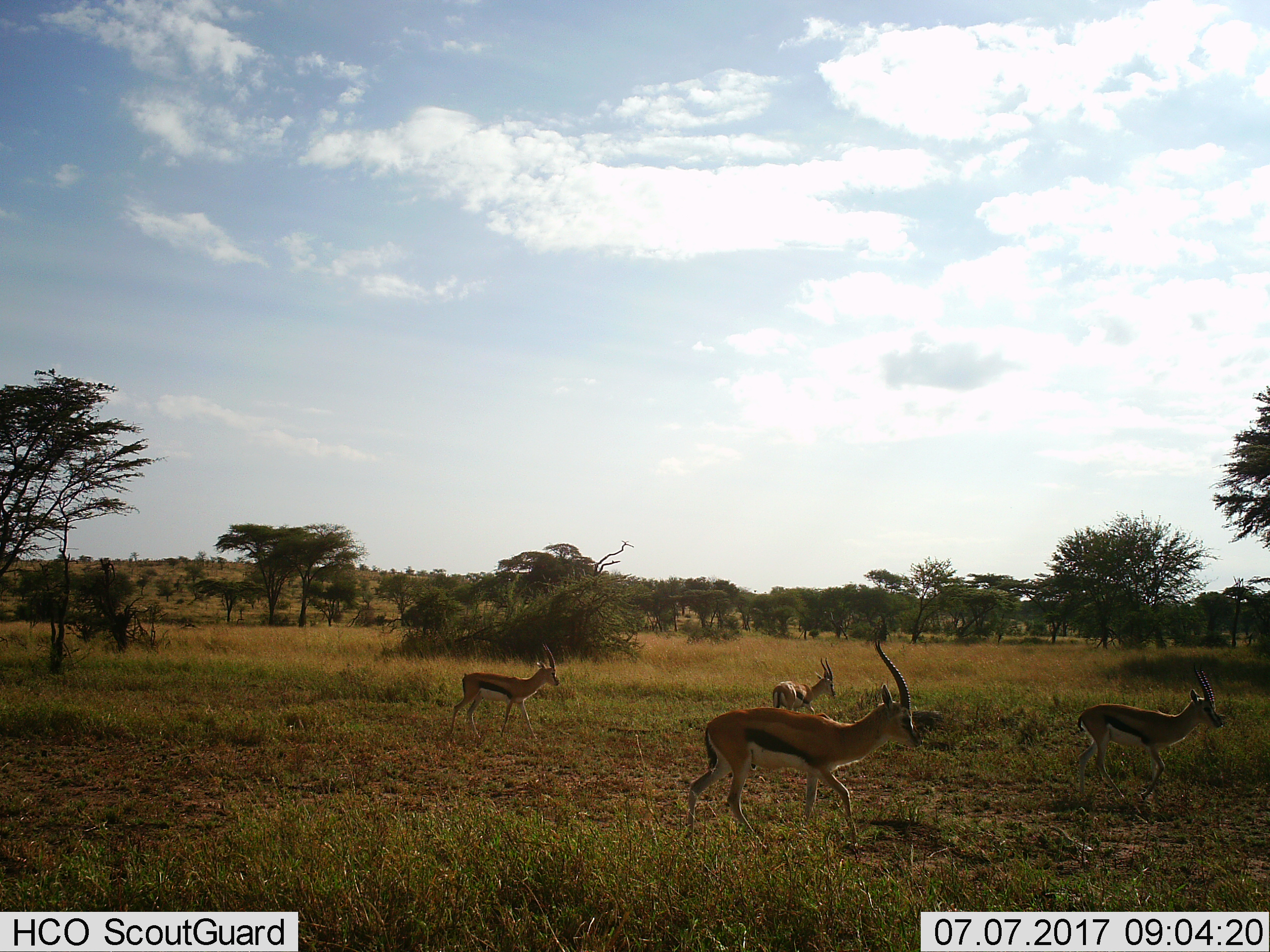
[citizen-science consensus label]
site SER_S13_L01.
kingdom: Animalia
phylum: Chordata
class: Mammalia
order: Artiodactyla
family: Bovidae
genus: Eudorcas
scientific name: Eudorcas thomsonii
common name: thomson's gazelle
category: gazellethomsons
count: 4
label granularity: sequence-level